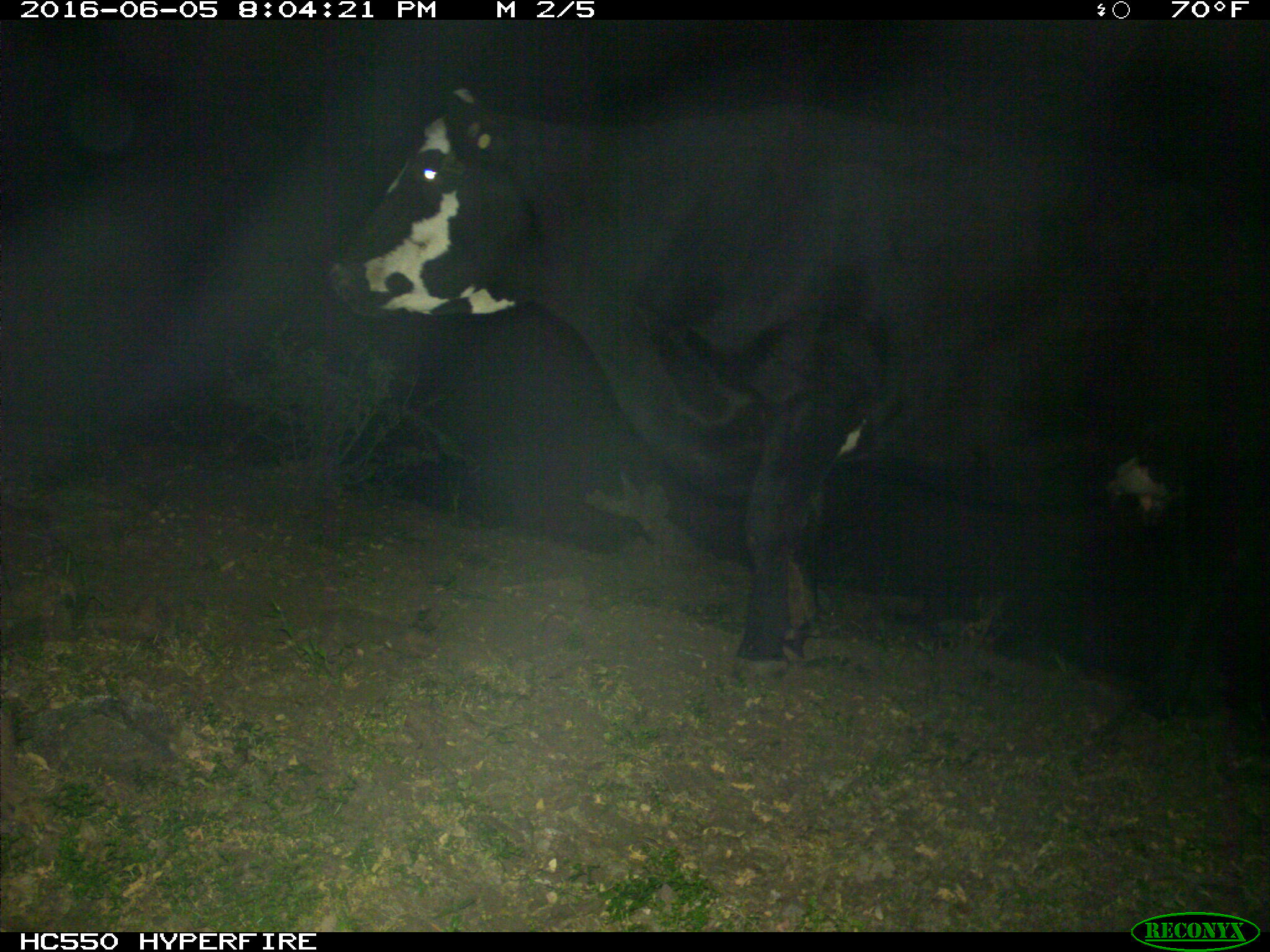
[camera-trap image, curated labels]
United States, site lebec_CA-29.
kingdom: Animalia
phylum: Chordata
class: Mammalia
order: Artiodactyla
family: Bovidae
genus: Bos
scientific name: Bos taurus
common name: domestic cow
Bos taurus (domestic cow).